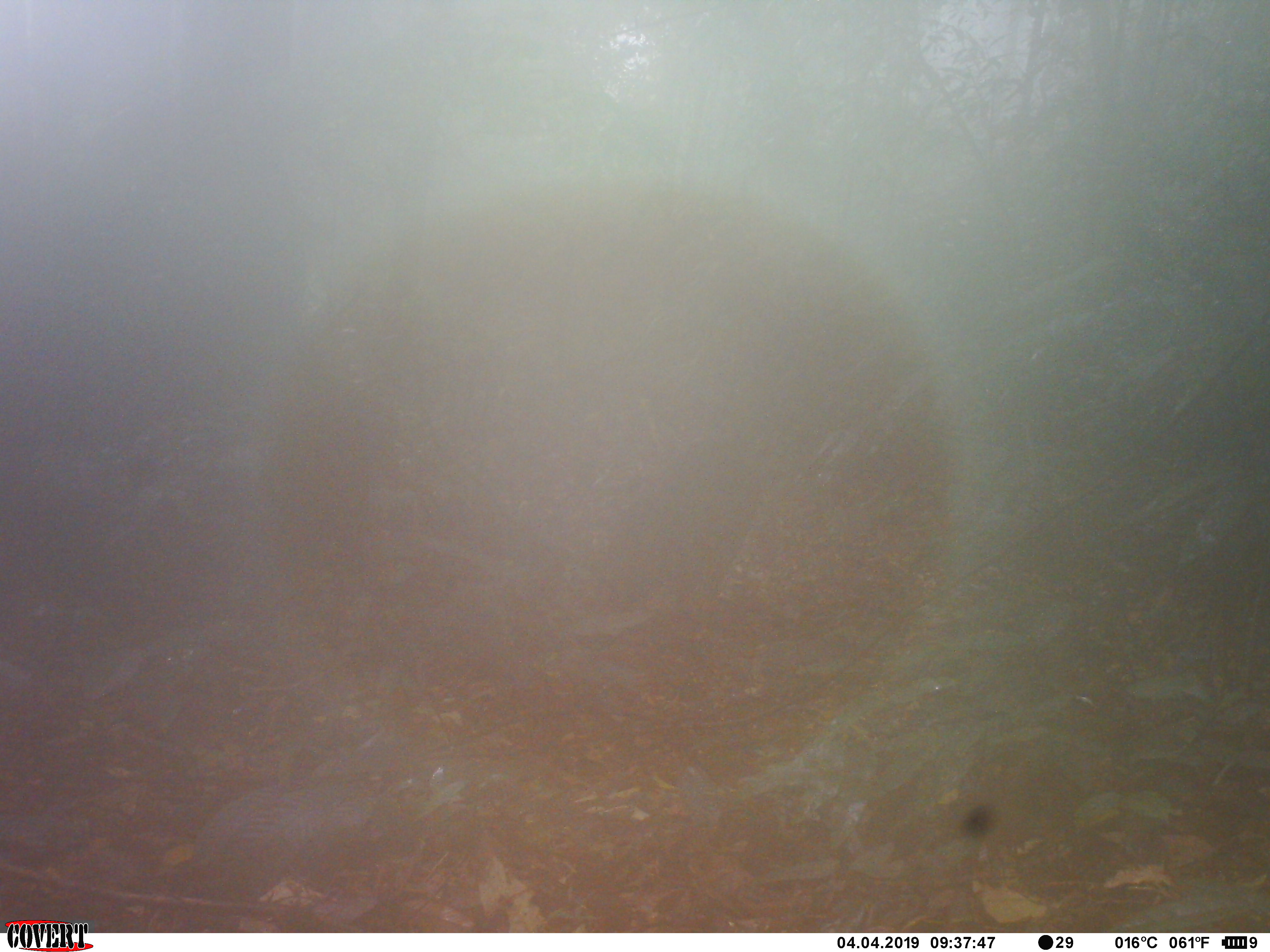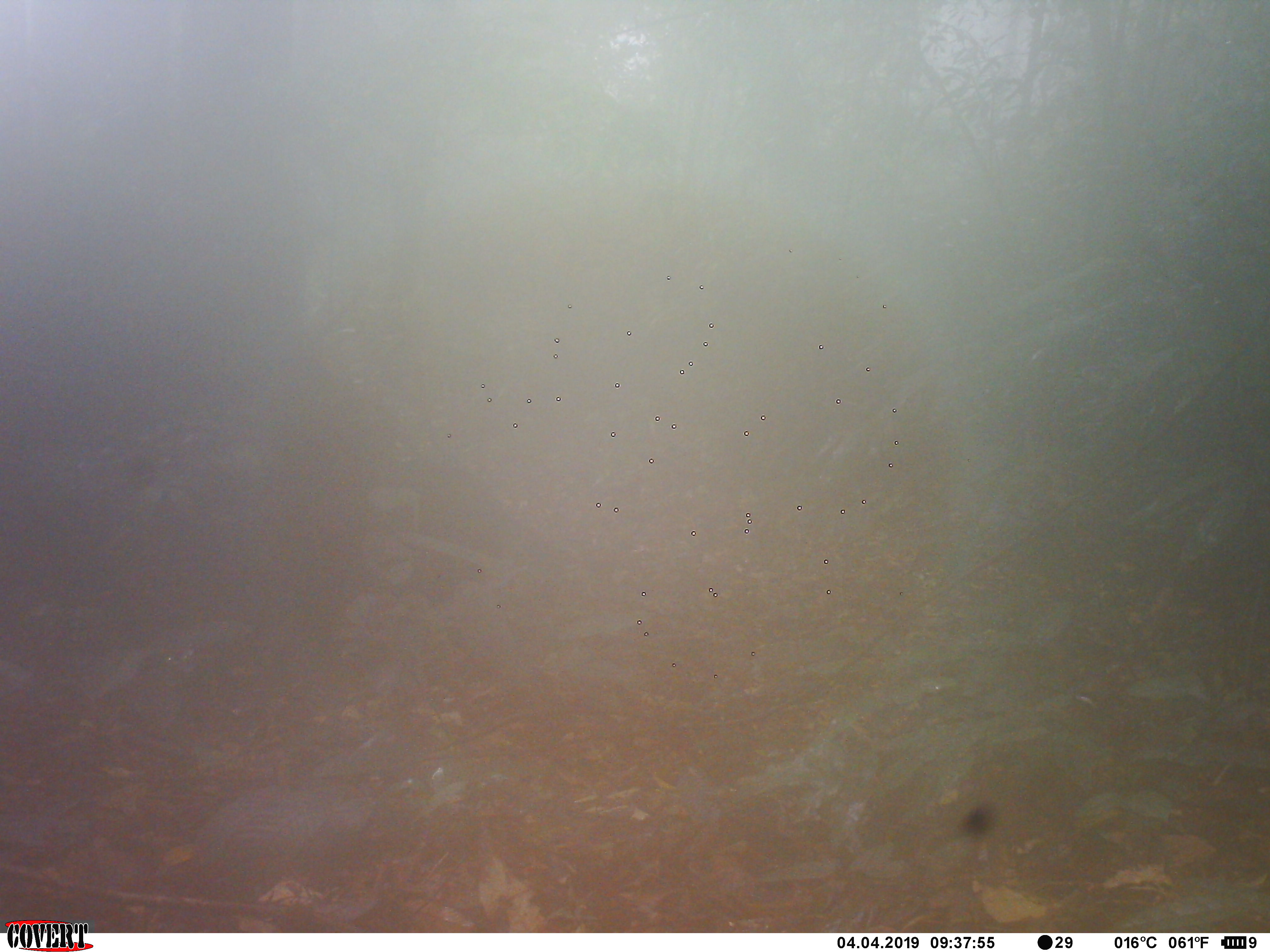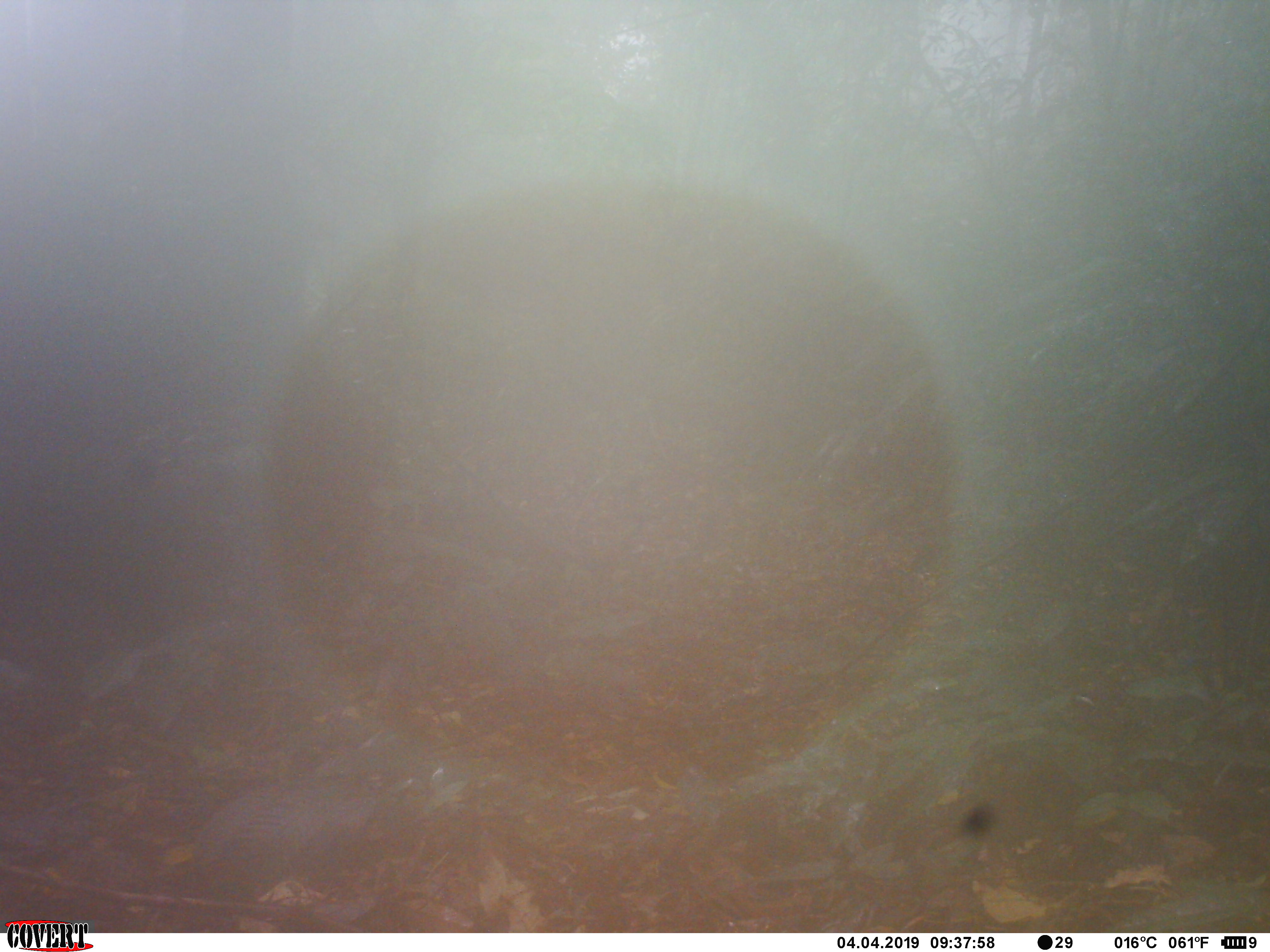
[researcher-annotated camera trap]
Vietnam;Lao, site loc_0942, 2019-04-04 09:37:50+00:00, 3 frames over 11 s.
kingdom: Animalia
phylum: Chordata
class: Mammalia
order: Artiodactyla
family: Suidae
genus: Sus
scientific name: Sus scrofa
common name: eurasian wild pig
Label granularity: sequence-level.